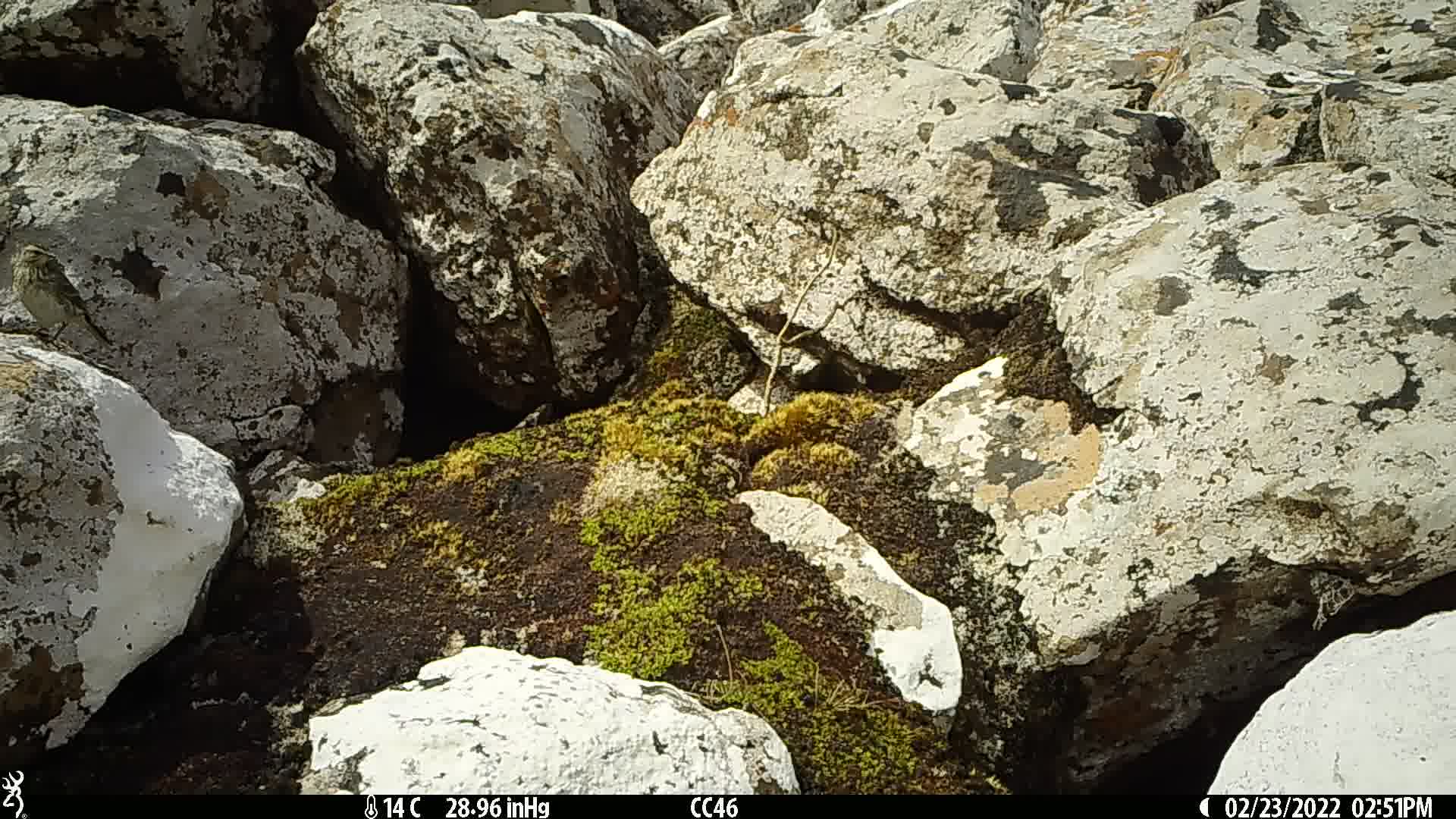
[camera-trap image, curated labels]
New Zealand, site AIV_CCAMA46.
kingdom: Animalia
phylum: Chordata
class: Aves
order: Passeriformes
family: Motacillidae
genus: Anthus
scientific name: Anthus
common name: pipit